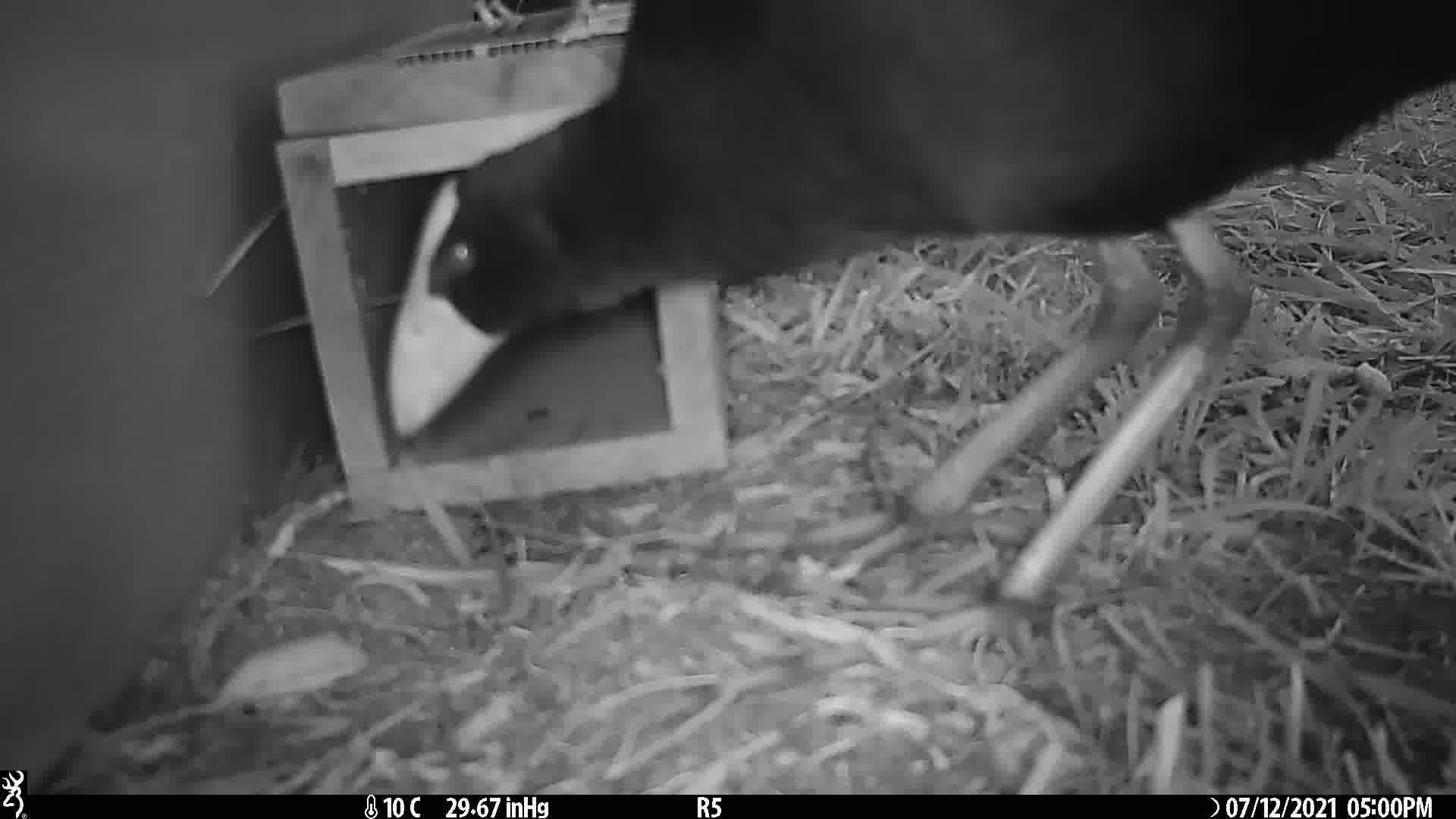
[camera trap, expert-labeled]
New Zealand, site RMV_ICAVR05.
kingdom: Animalia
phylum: Chordata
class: Aves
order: Gruiformes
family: Rallidae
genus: Porphyrio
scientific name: Porphyrio melanotus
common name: australasian swamphen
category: pukeko